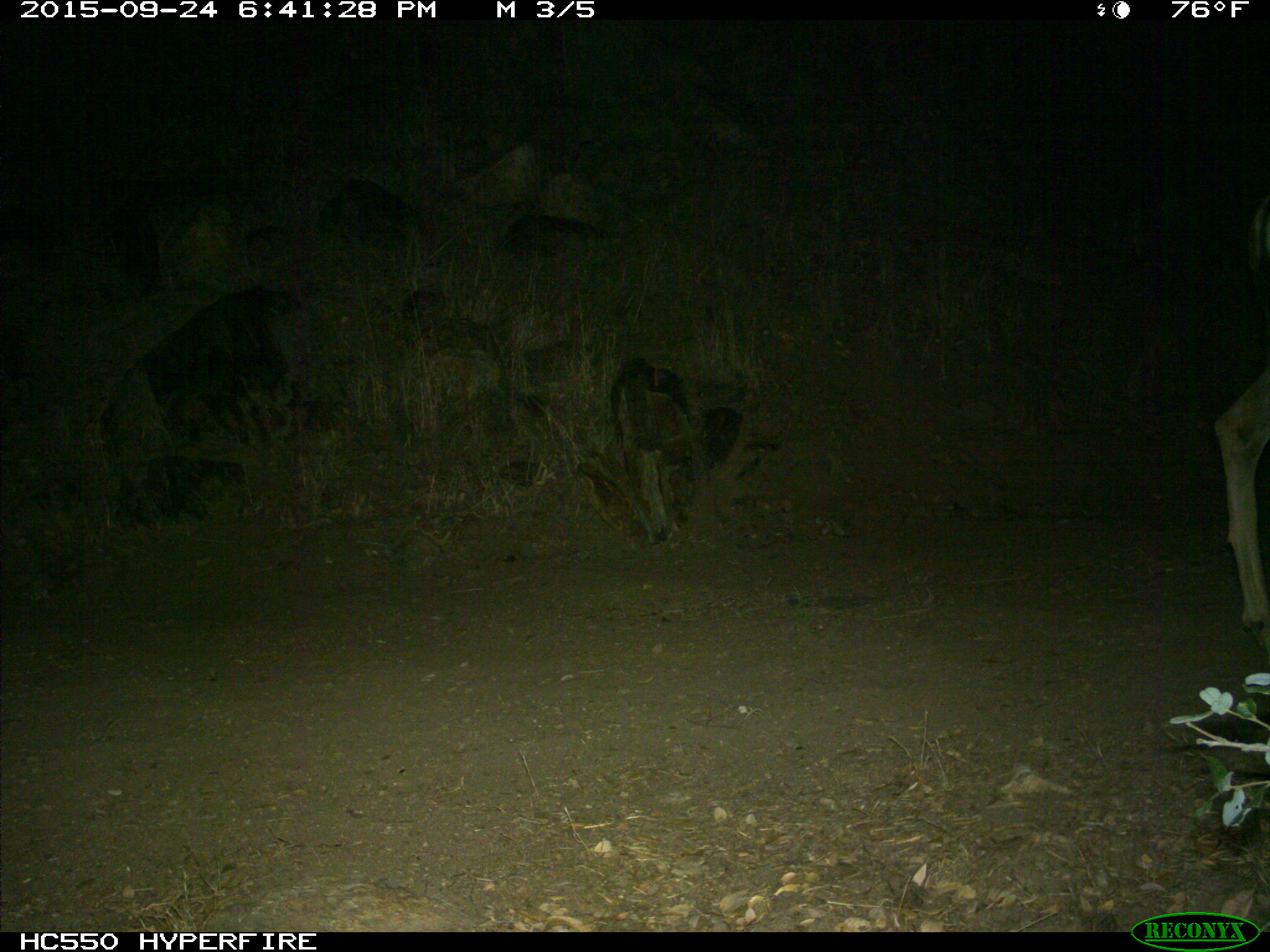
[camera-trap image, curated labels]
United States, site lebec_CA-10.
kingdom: Animalia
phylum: Chordata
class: Mammalia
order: Artiodactyla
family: Cervidae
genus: Odocoileus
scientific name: Odocoileus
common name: deer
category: unidentified deer